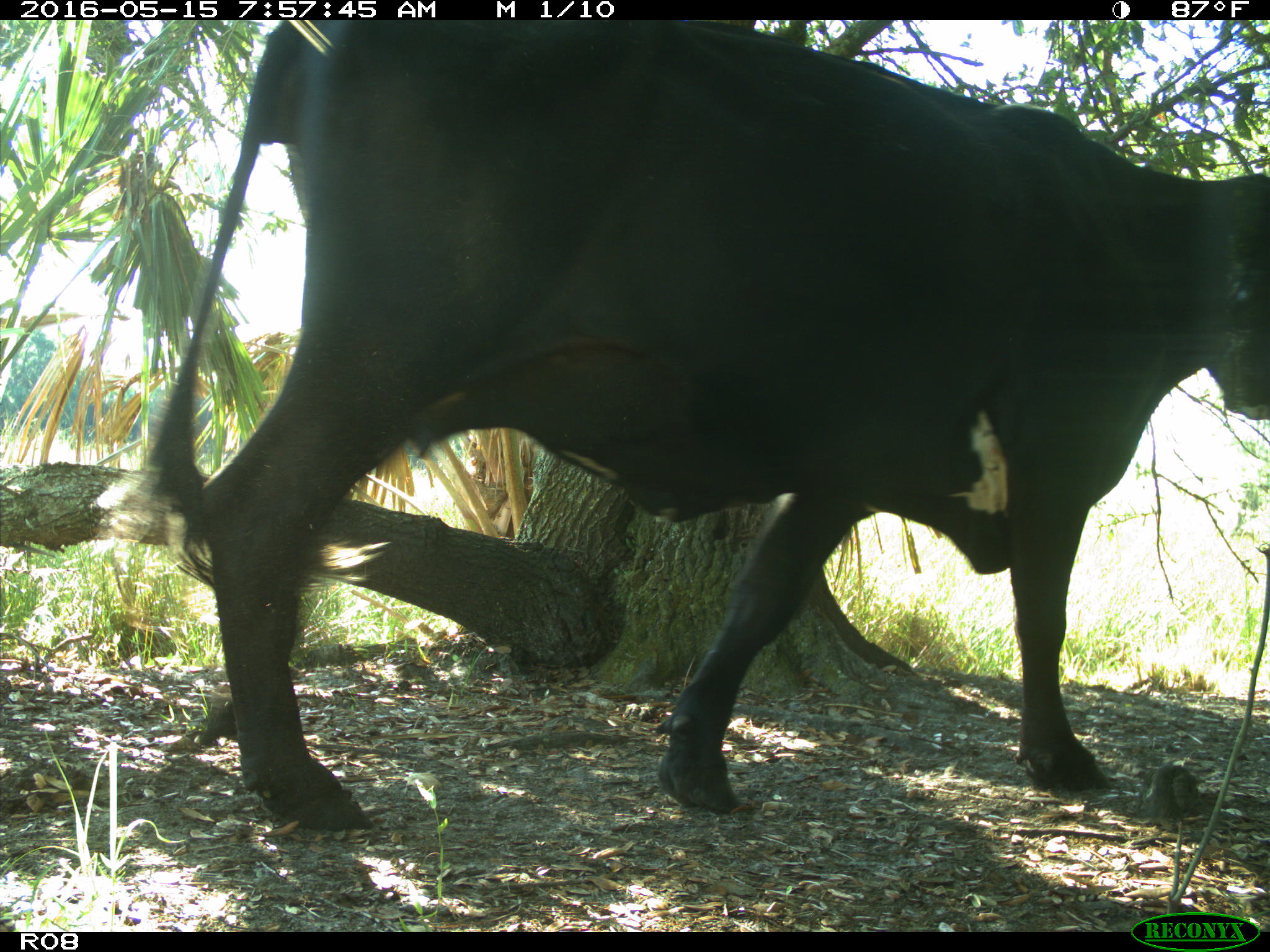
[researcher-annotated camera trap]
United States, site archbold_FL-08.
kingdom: Animalia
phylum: Chordata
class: Mammalia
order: Artiodactyla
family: Bovidae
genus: Bos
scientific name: Bos taurus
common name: domestic cow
Bos taurus (domestic cow).